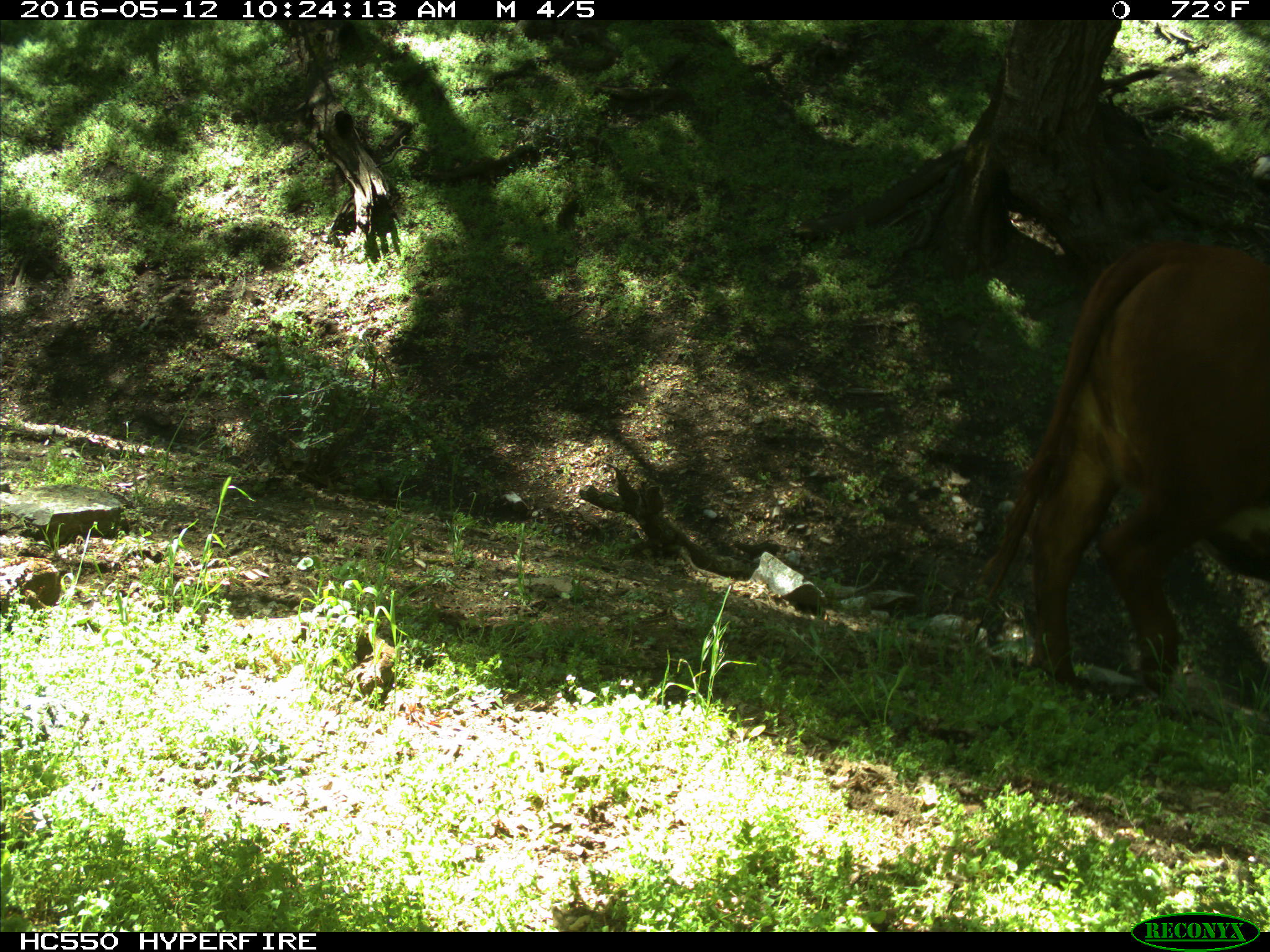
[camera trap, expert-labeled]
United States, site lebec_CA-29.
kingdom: Animalia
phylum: Chordata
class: Mammalia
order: Artiodactyla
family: Bovidae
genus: Bos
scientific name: Bos taurus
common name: domestic cow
Bos taurus (domestic cow).